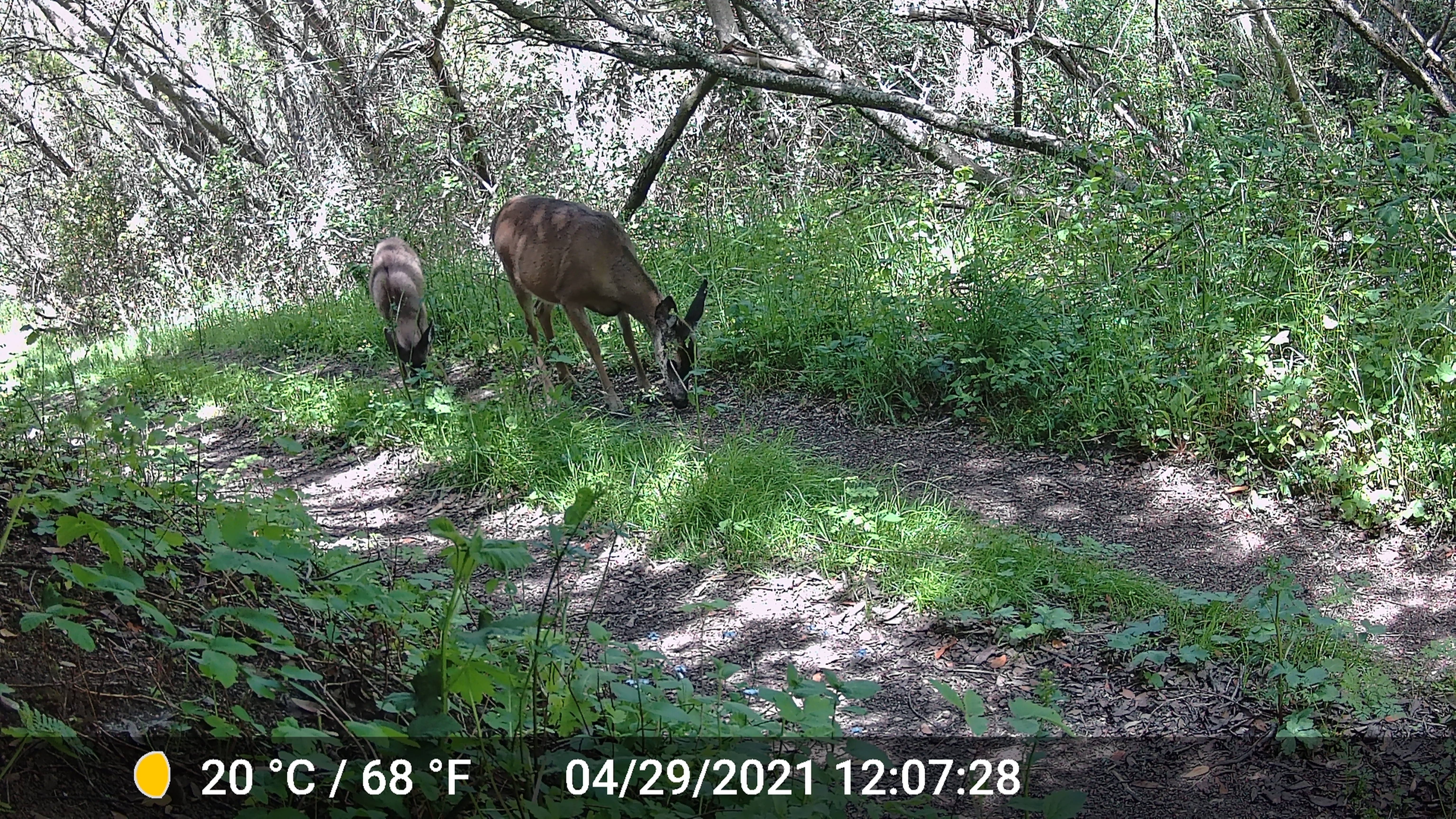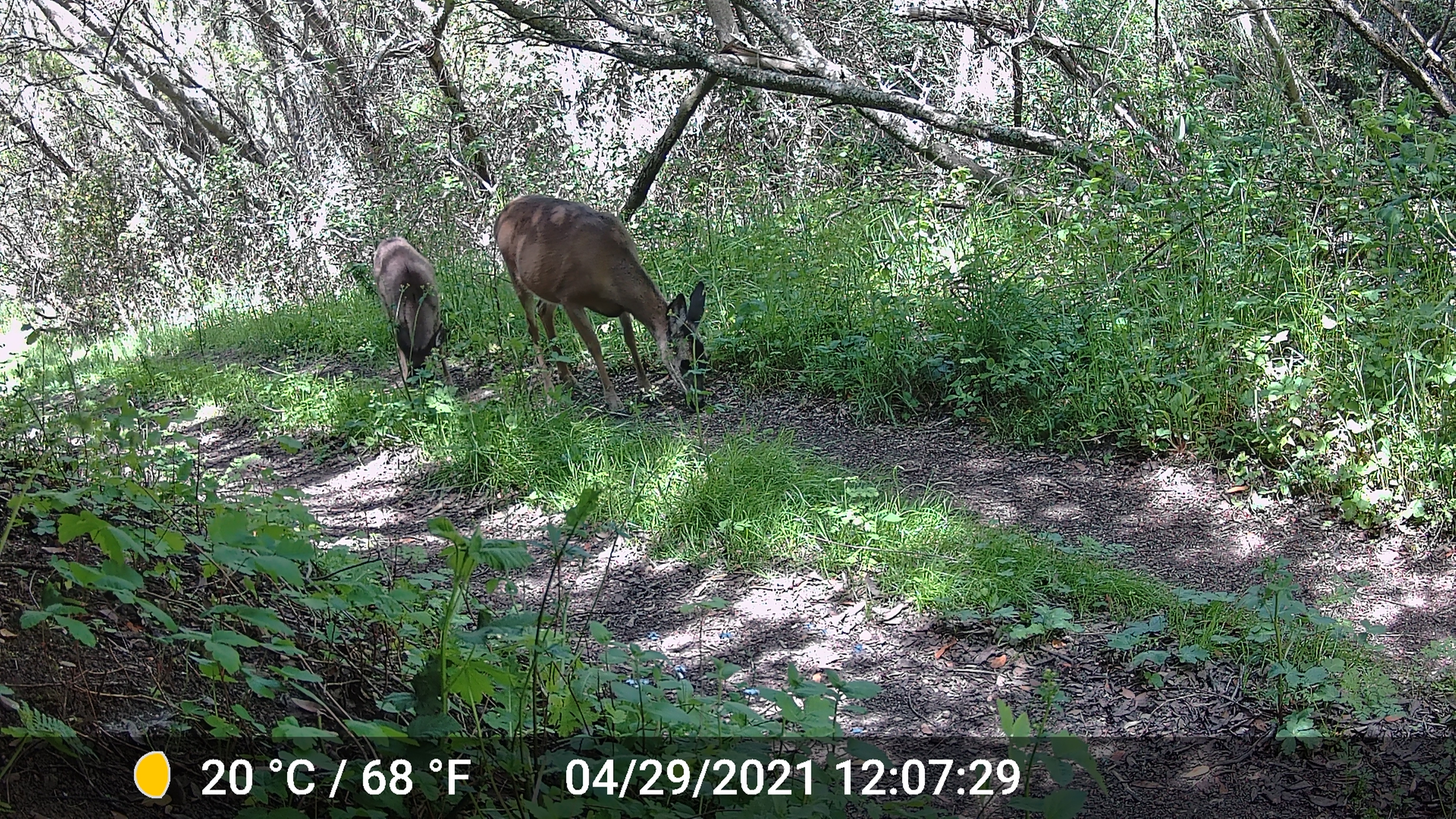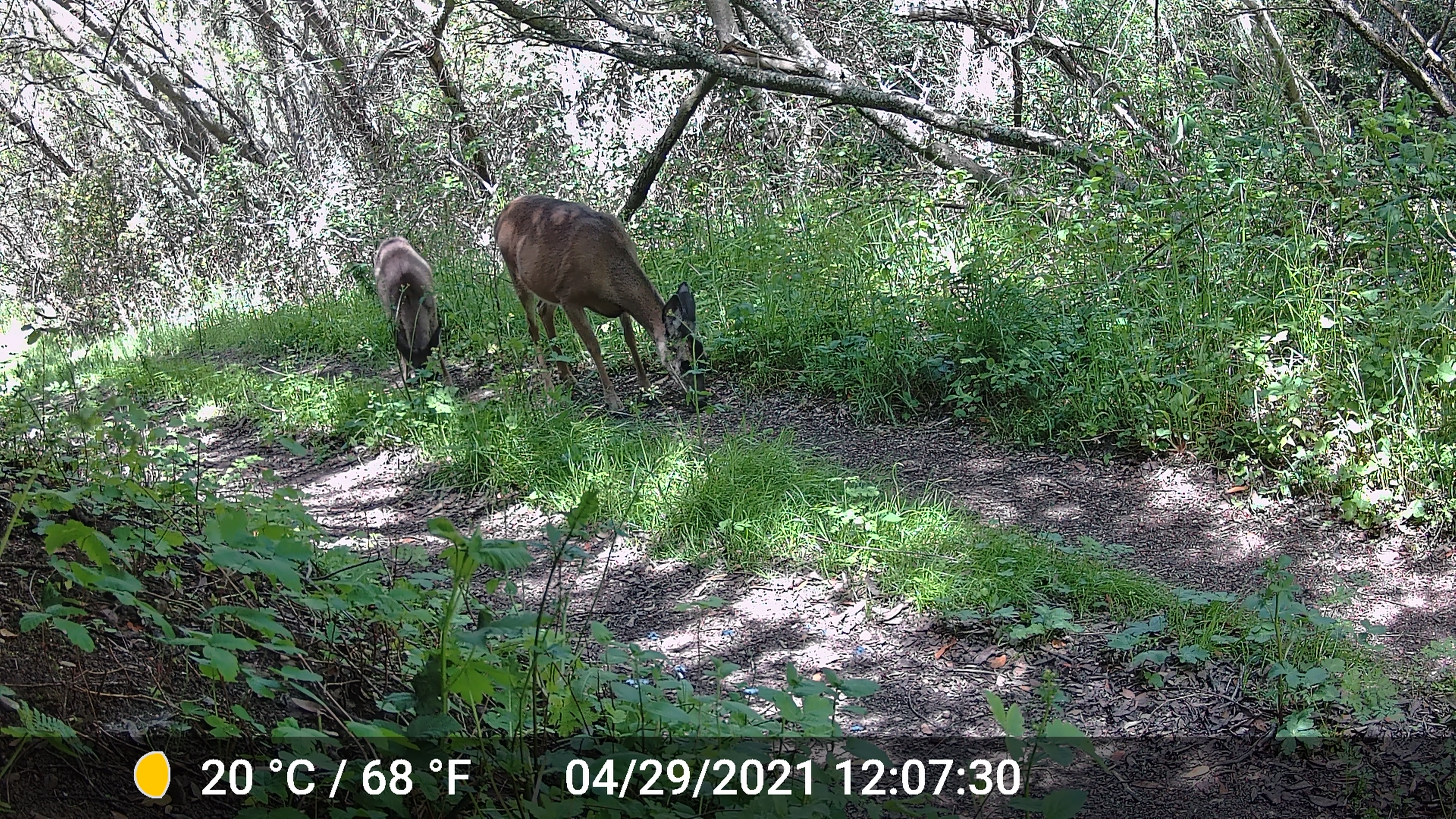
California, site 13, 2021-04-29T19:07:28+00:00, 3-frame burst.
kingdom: Animalia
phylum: Chordata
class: Mammalia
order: Artiodactyla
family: Cervidae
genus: Odocoileus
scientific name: Odocoileus hemionus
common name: mule deer